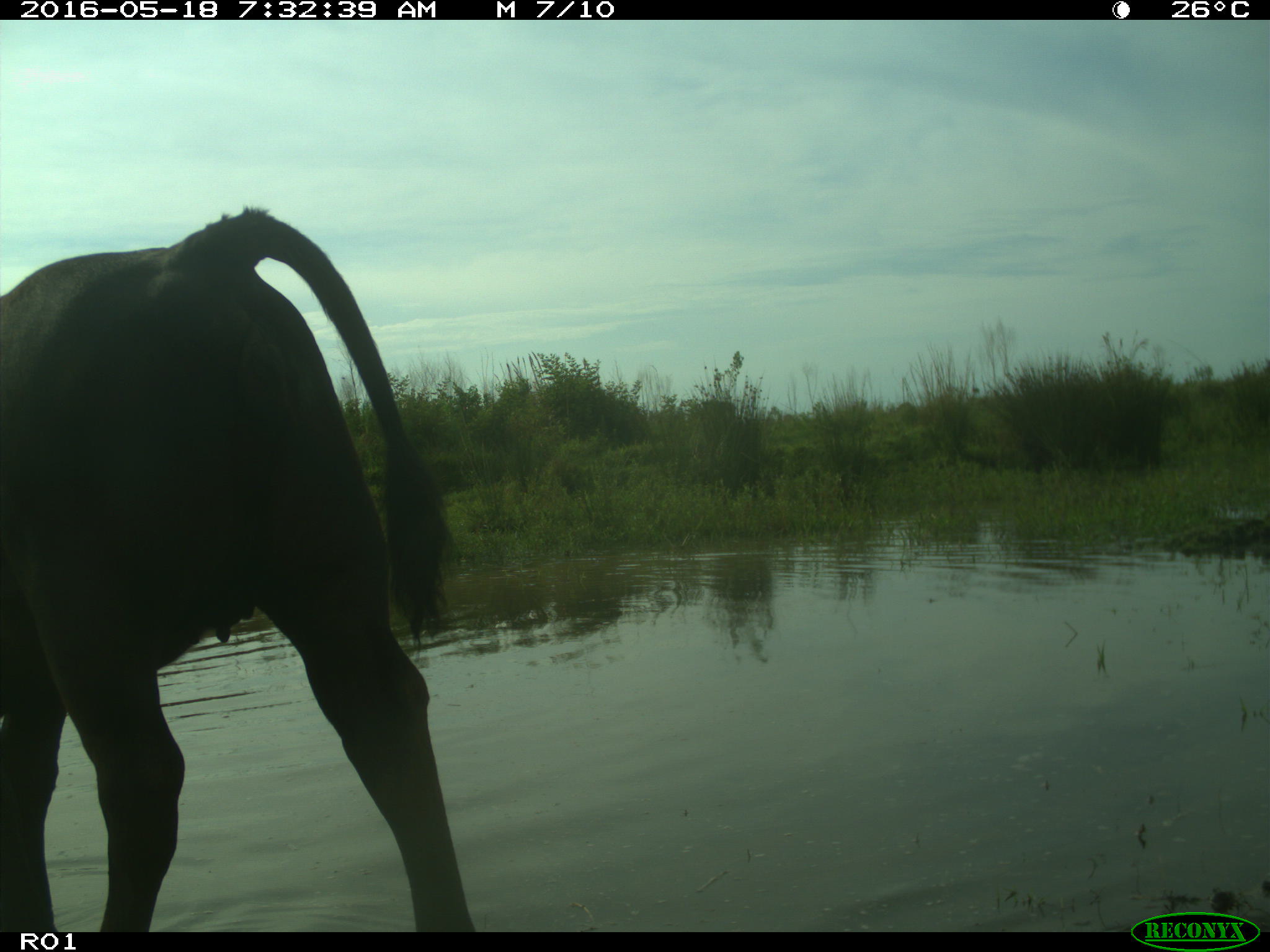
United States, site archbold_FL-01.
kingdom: Animalia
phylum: Chordata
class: Mammalia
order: Artiodactyla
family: Bovidae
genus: Bos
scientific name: Bos taurus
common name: domestic cow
Bos taurus (domestic cow).